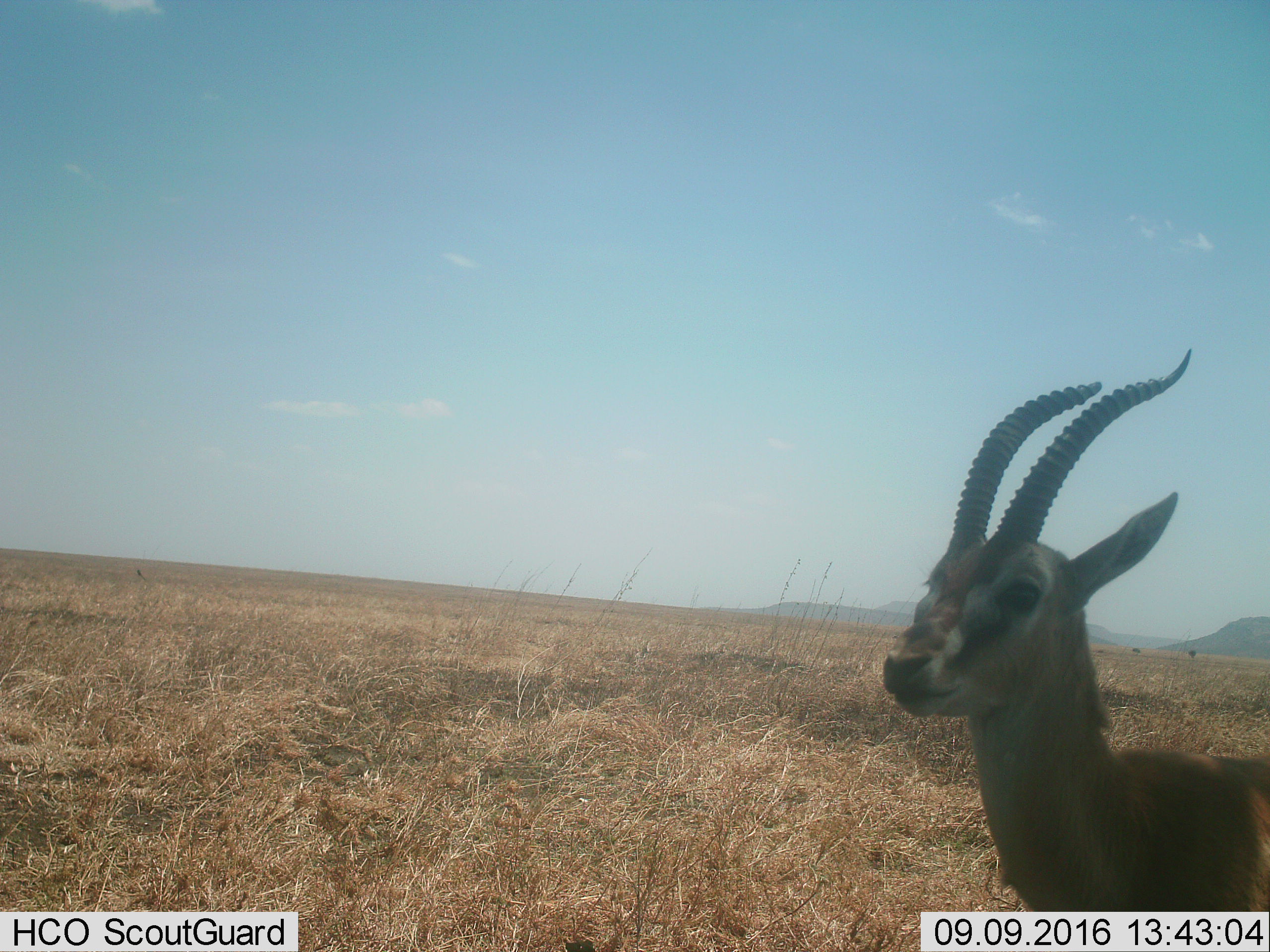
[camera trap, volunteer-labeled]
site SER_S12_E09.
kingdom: Animalia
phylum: Chordata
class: Mammalia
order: Artiodactyla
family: Bovidae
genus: Eudorcas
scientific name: Eudorcas thomsonii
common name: thomson's gazelle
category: gazellethomsons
Gazellethomsons (thomson's gazelle) (Eudorcas thomsonii), count 1. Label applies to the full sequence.